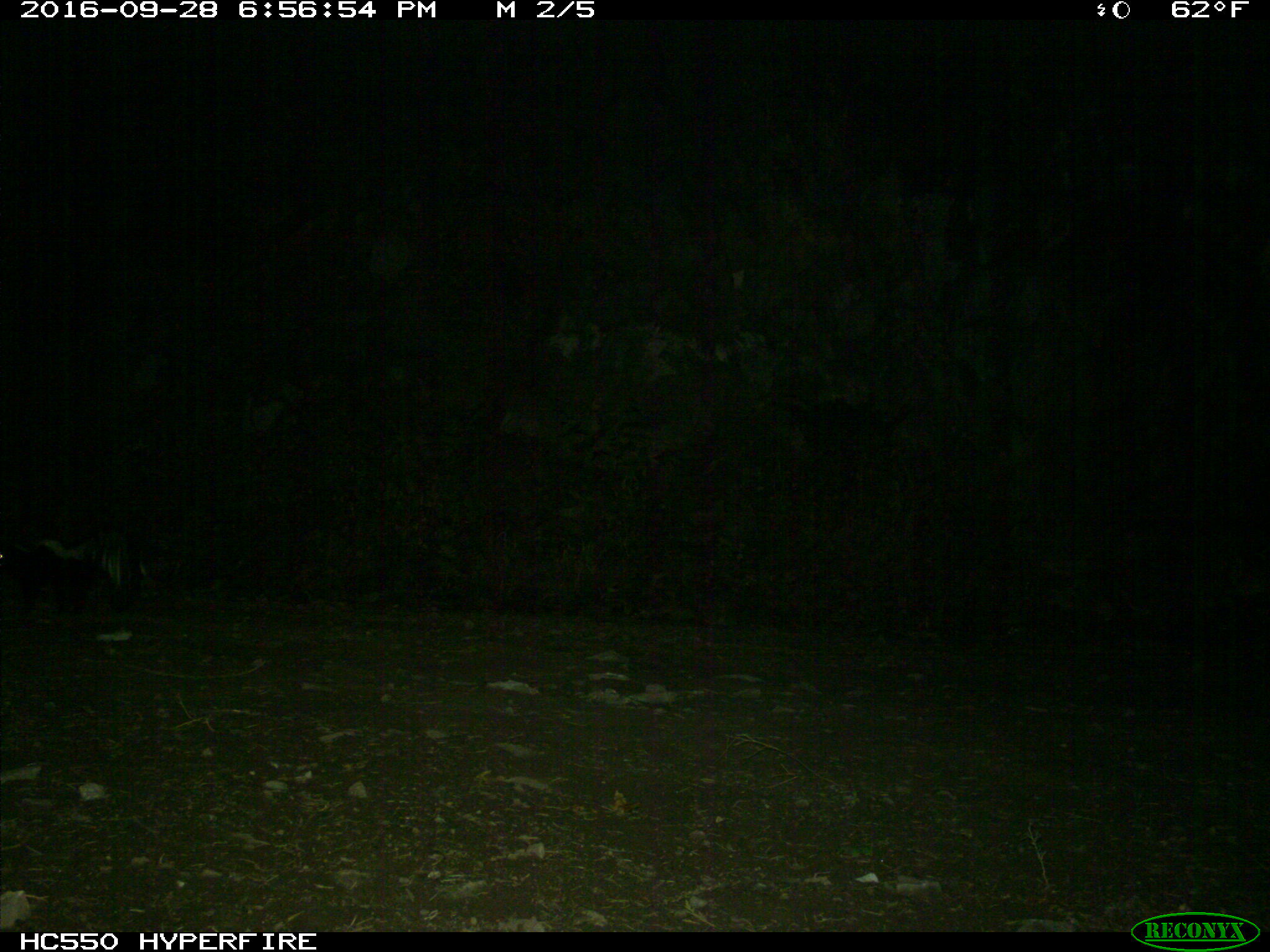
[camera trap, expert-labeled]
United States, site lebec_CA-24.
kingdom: Animalia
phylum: Chordata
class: Mammalia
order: Carnivora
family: Mephitidae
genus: Mephitis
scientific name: Mephitis mephitis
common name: striped skunk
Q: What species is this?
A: Mephitis mephitis (striped skunk).